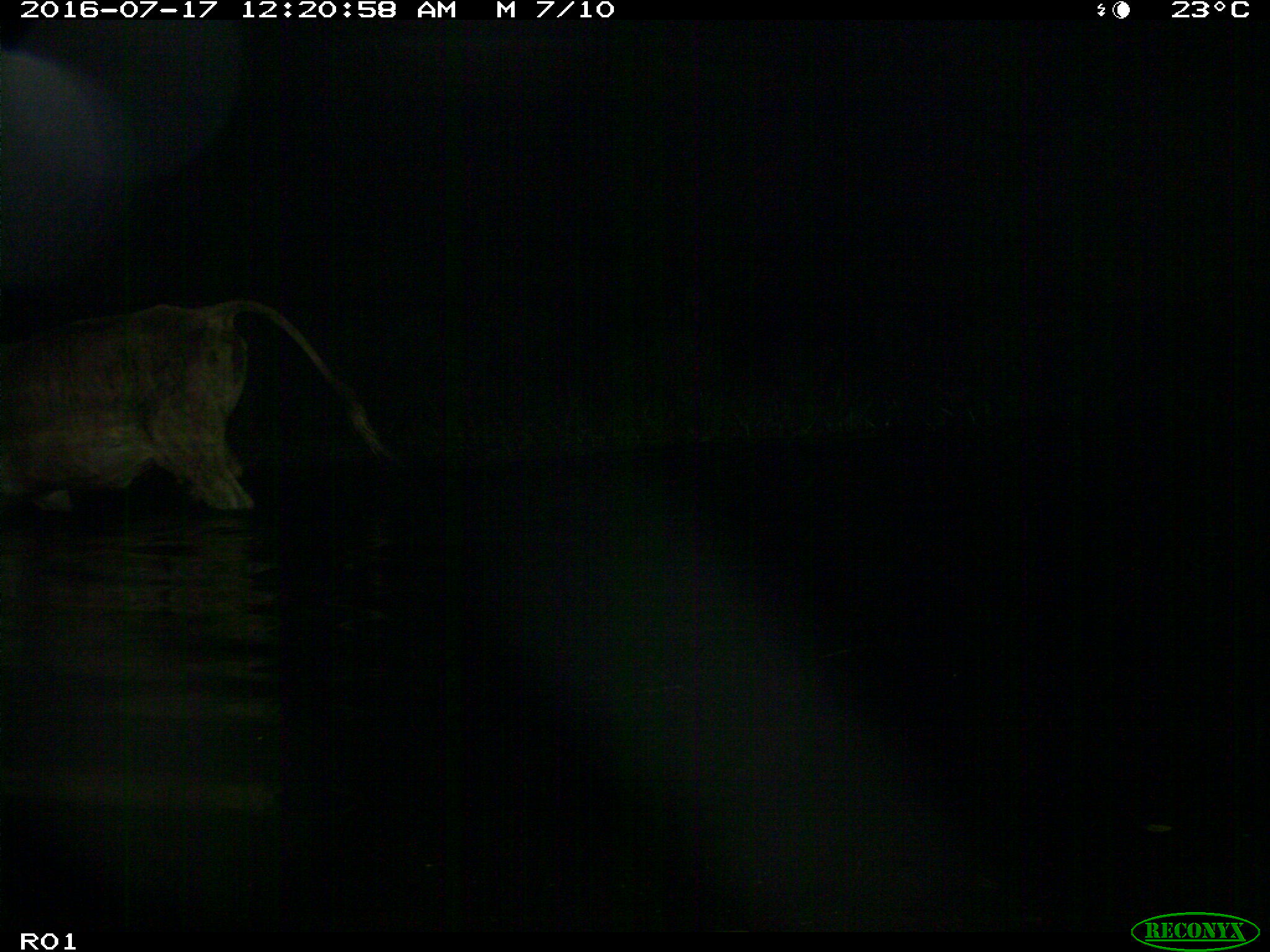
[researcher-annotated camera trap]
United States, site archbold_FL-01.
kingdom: Animalia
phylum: Chordata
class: Mammalia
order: Artiodactyla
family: Bovidae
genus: Bos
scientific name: Bos taurus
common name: domestic cow